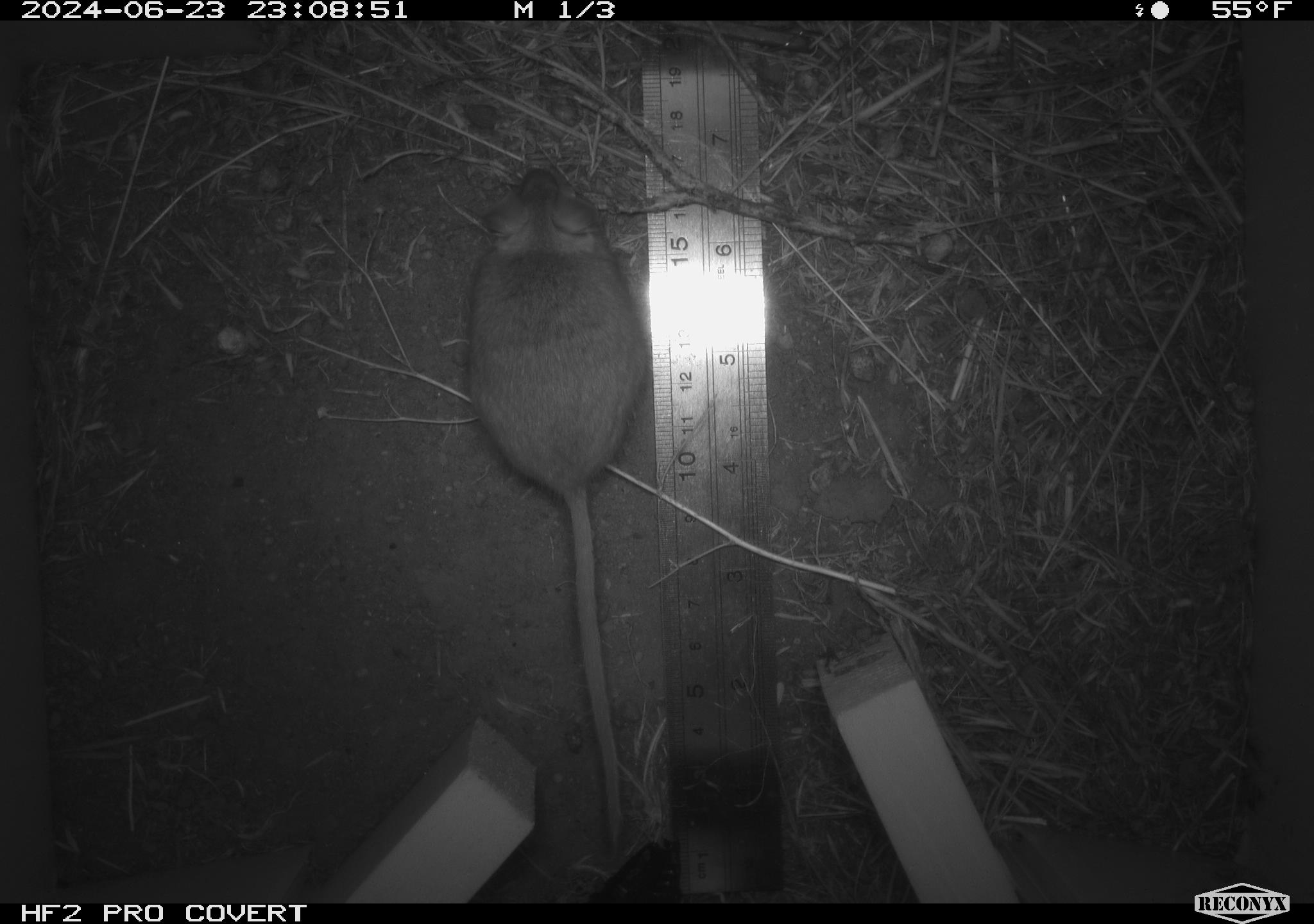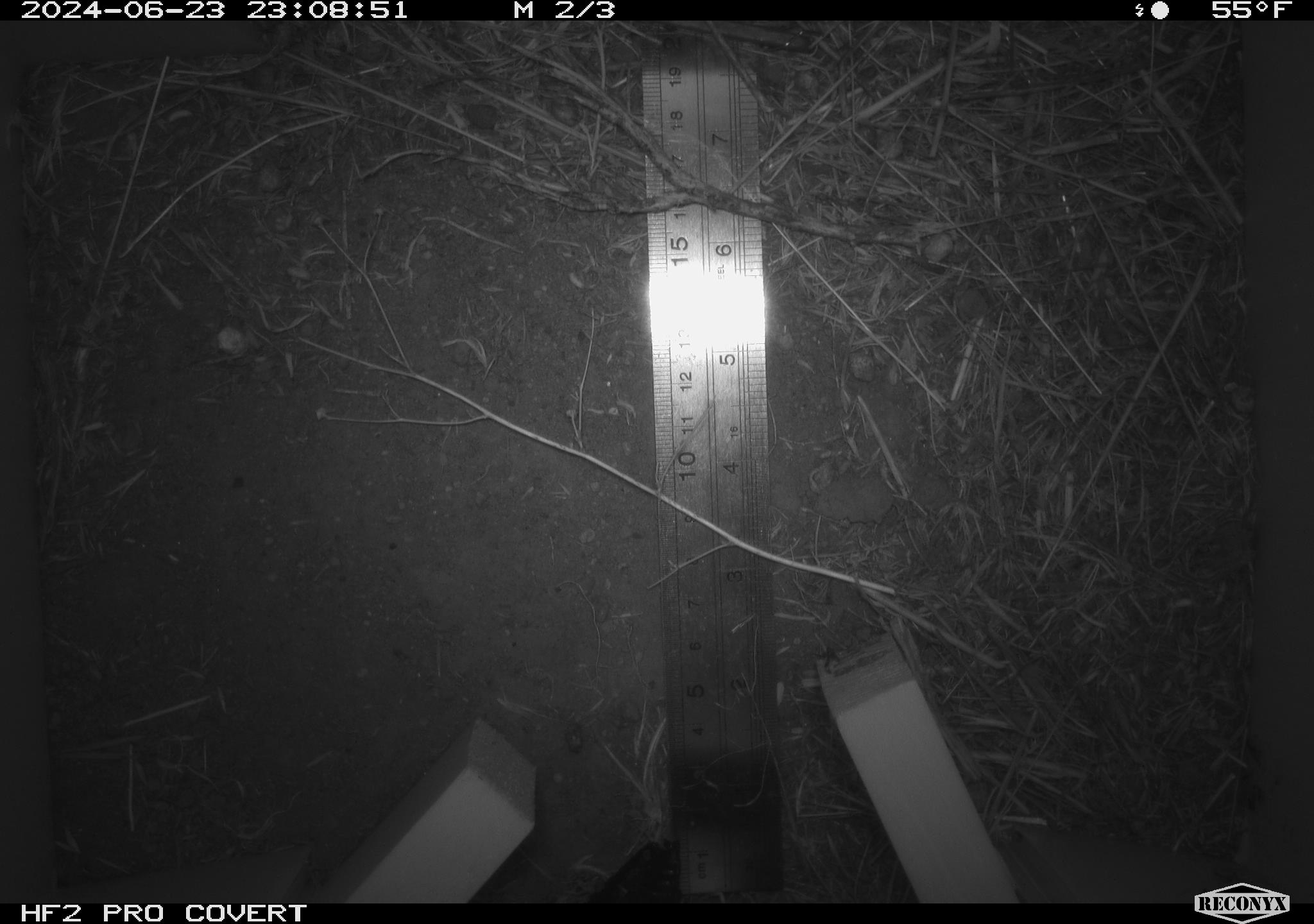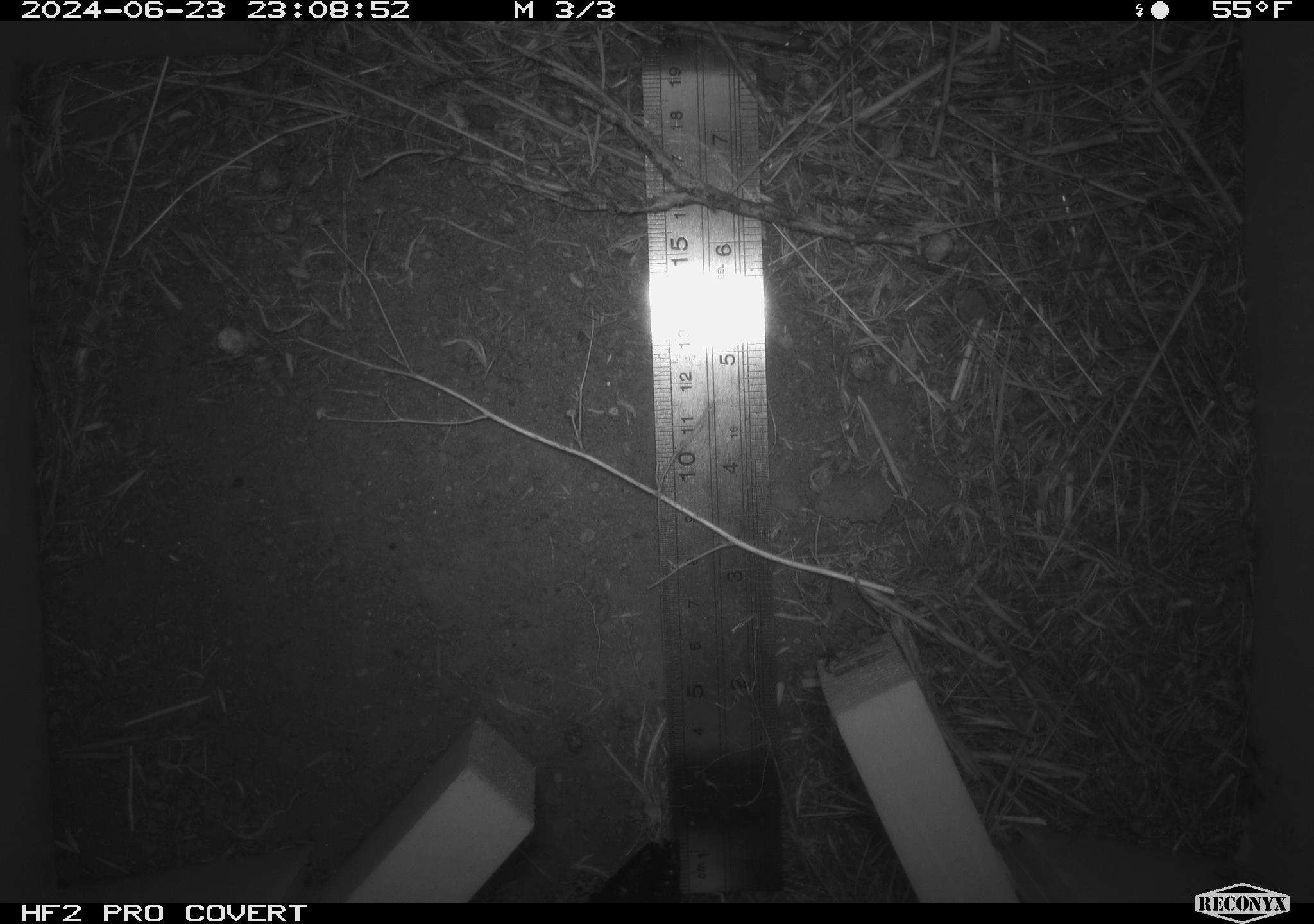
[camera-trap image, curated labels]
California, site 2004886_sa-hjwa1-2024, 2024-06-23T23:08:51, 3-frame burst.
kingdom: Animalia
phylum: Chordata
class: Mammalia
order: Rodentia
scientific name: Rodentia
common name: rodent